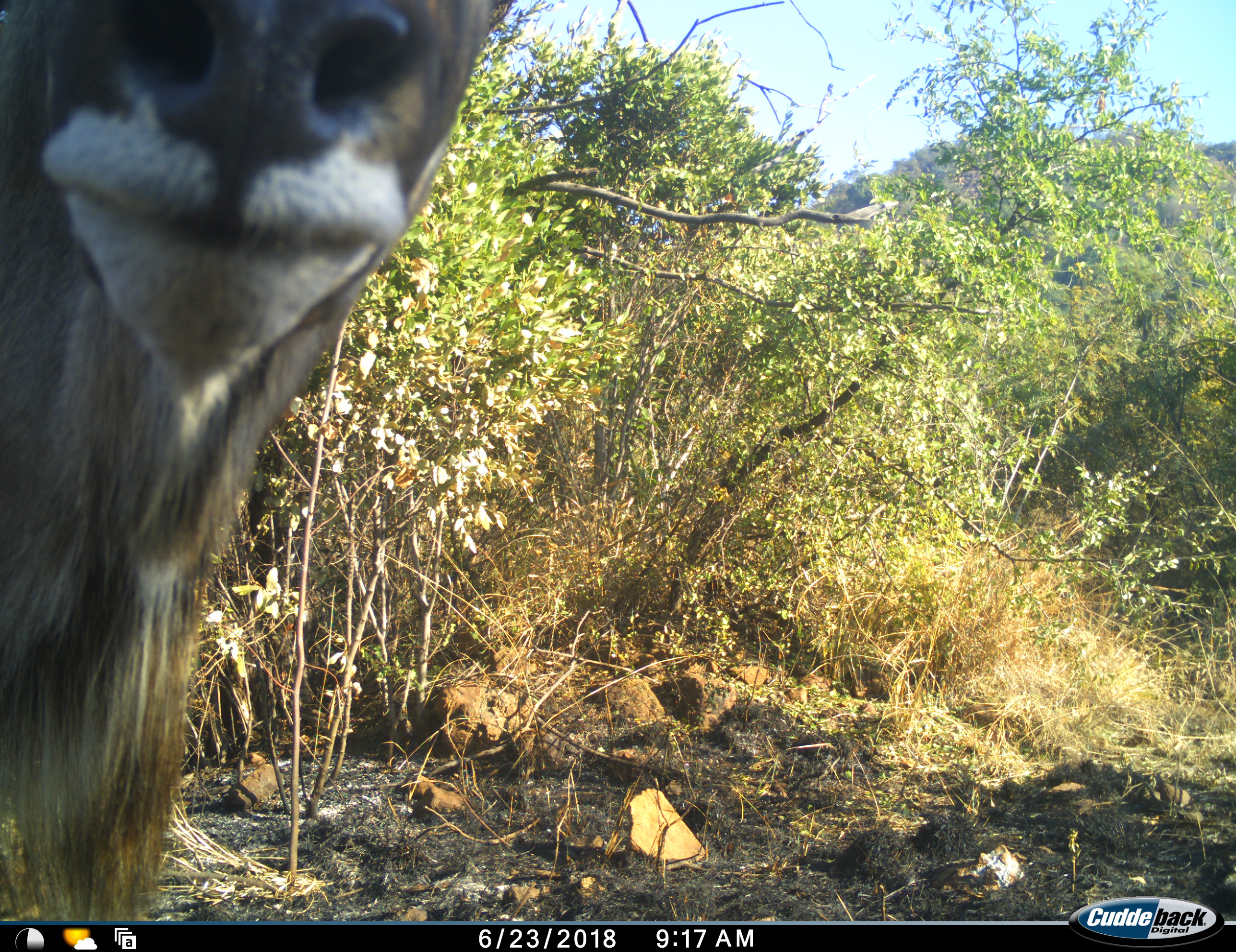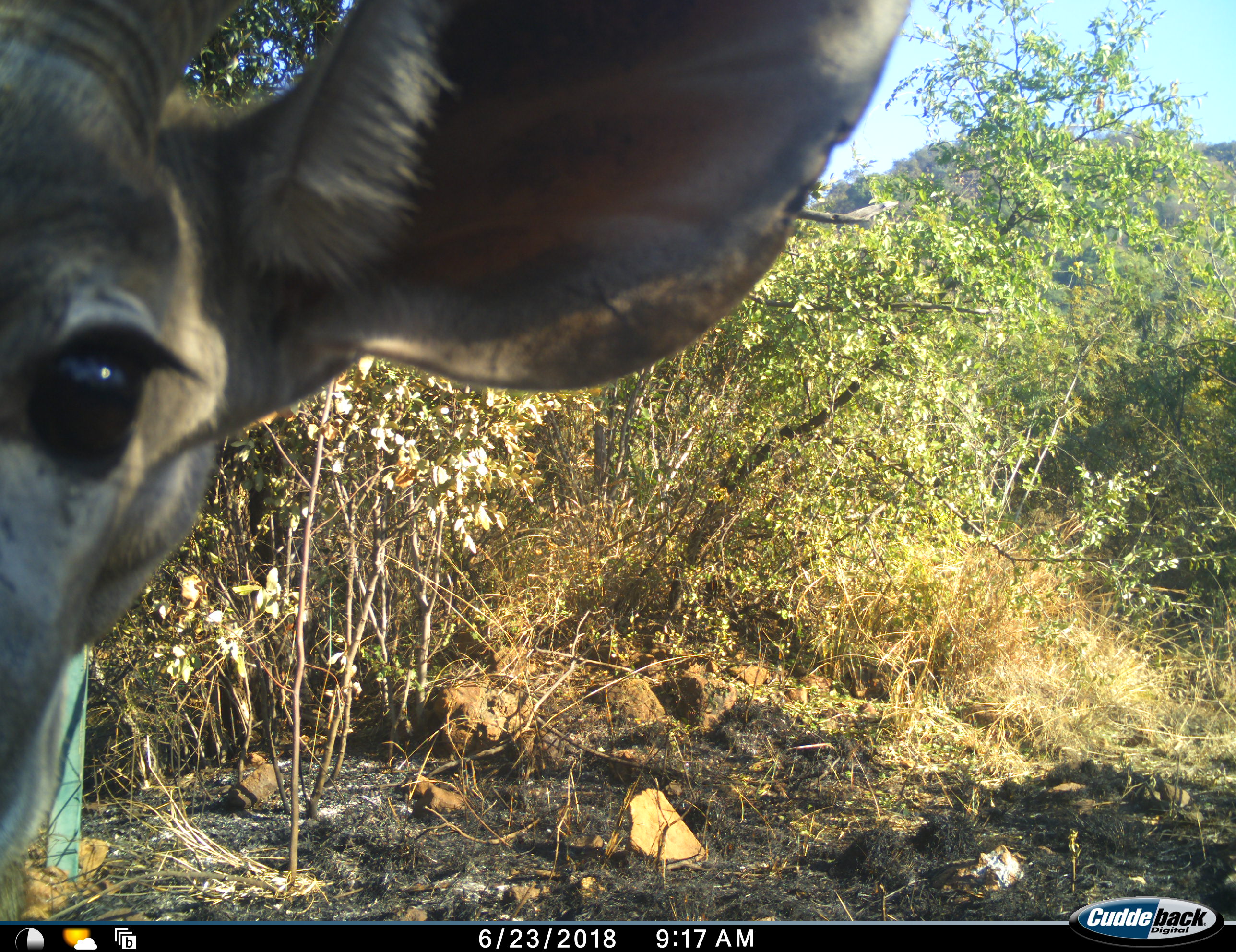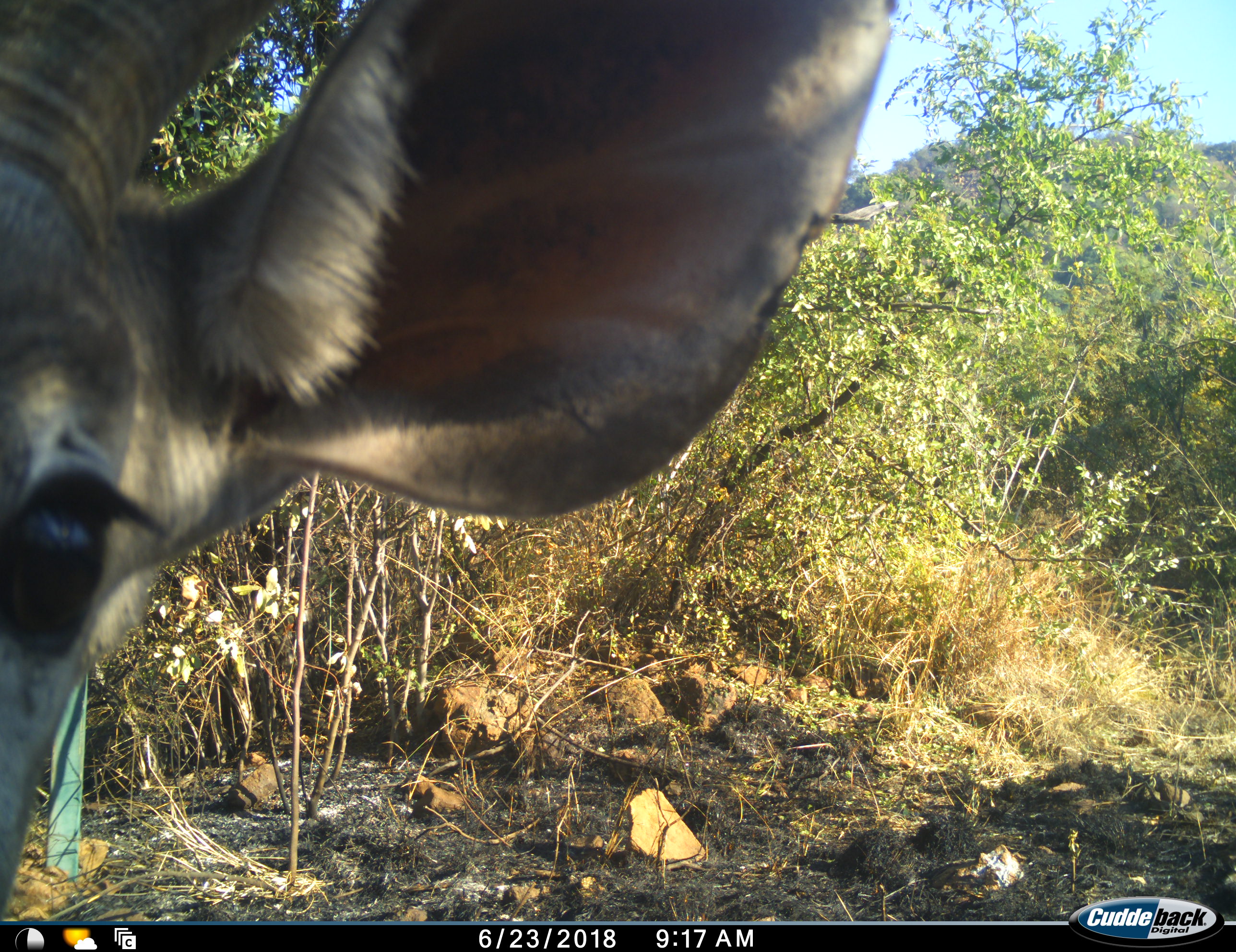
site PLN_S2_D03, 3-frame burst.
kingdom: Animalia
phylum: Chordata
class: Mammalia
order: Artiodactyla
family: Bovidae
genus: Tragelaphus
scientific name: Tragelaphus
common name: kudu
Kudu (Tragelaphus), count 1. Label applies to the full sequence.